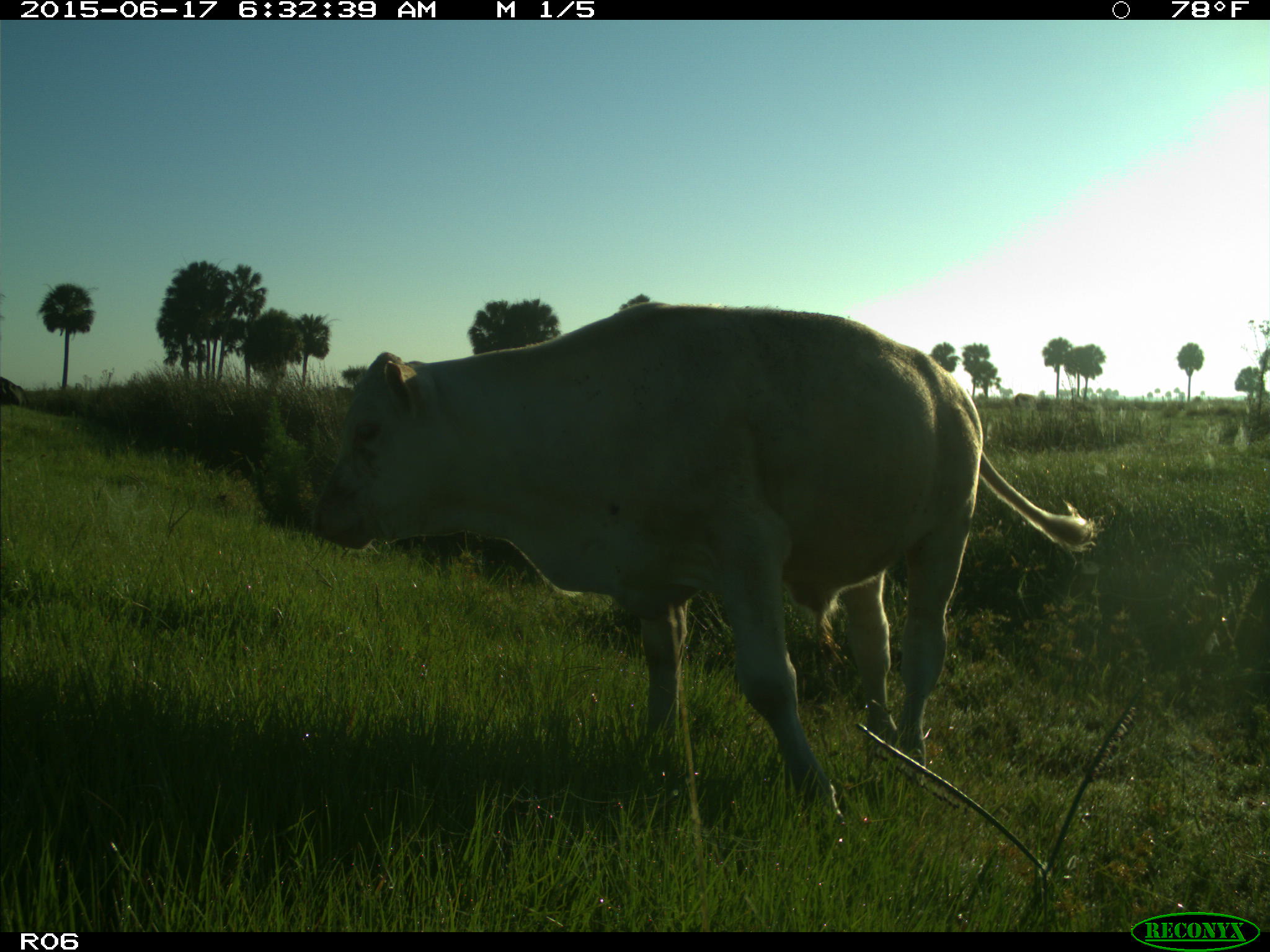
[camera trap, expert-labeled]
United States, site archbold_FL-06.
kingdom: Animalia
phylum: Chordata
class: Mammalia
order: Artiodactyla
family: Bovidae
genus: Bos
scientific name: Bos taurus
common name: domestic cow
Bos taurus (domestic cow).